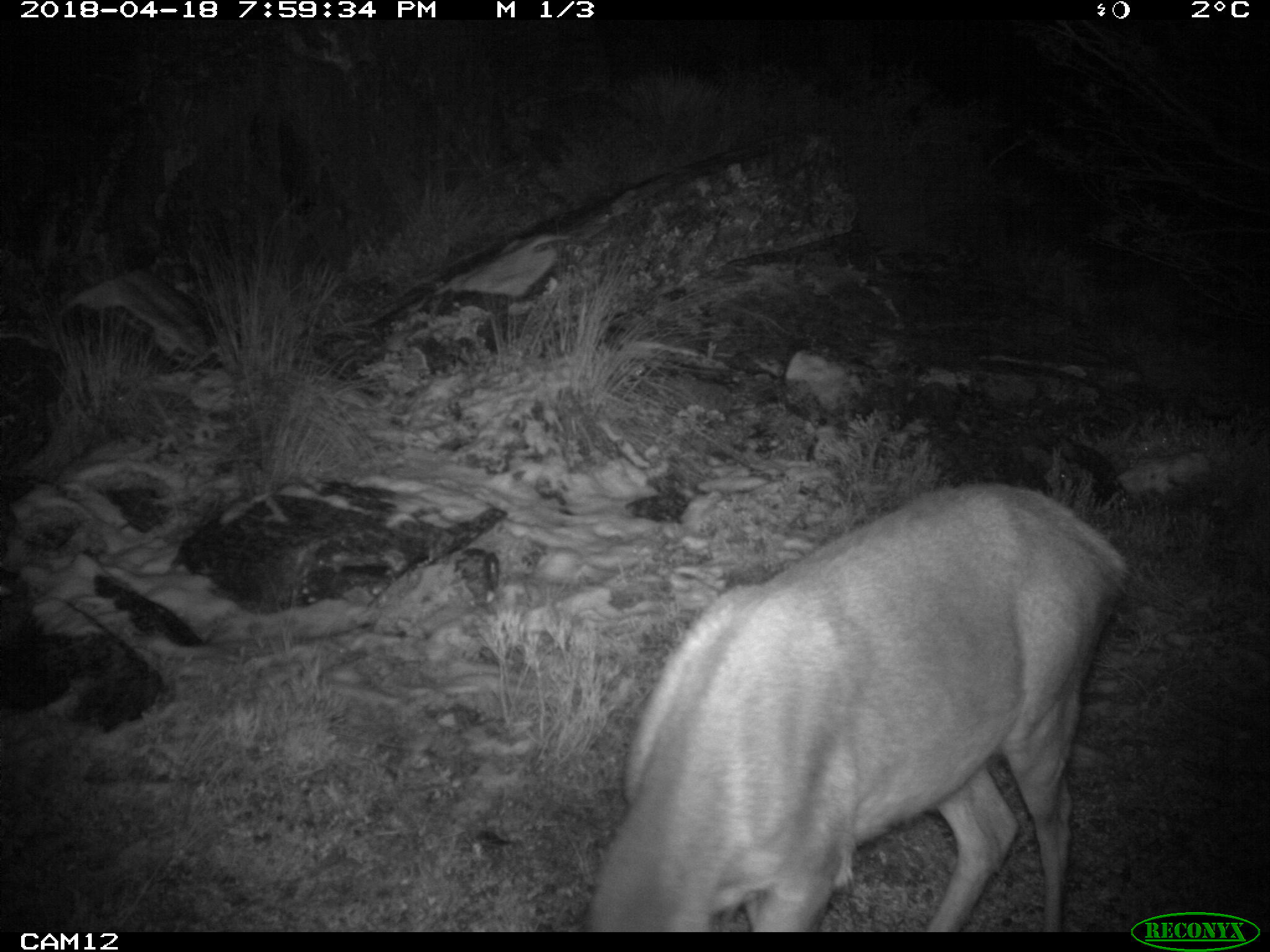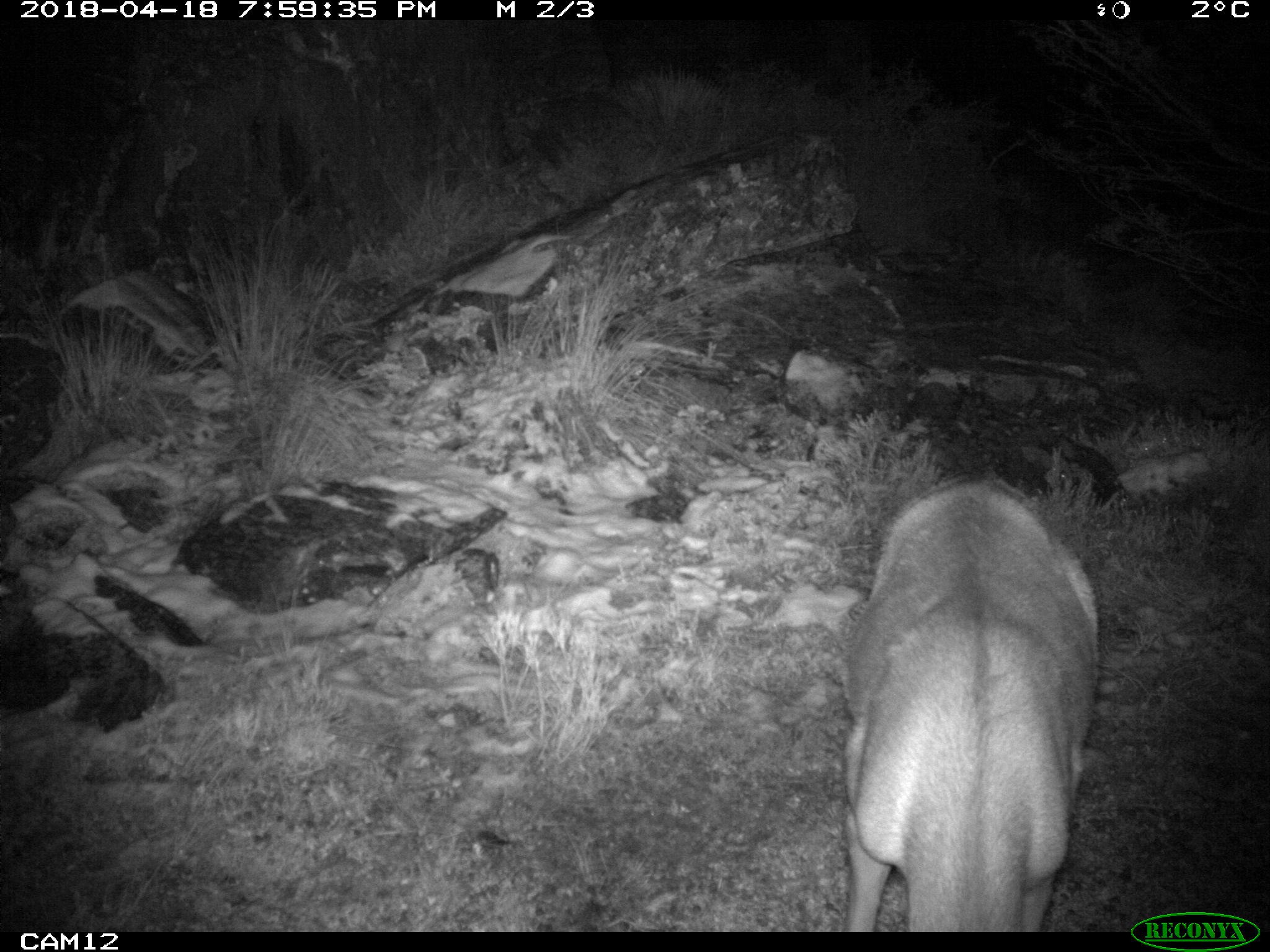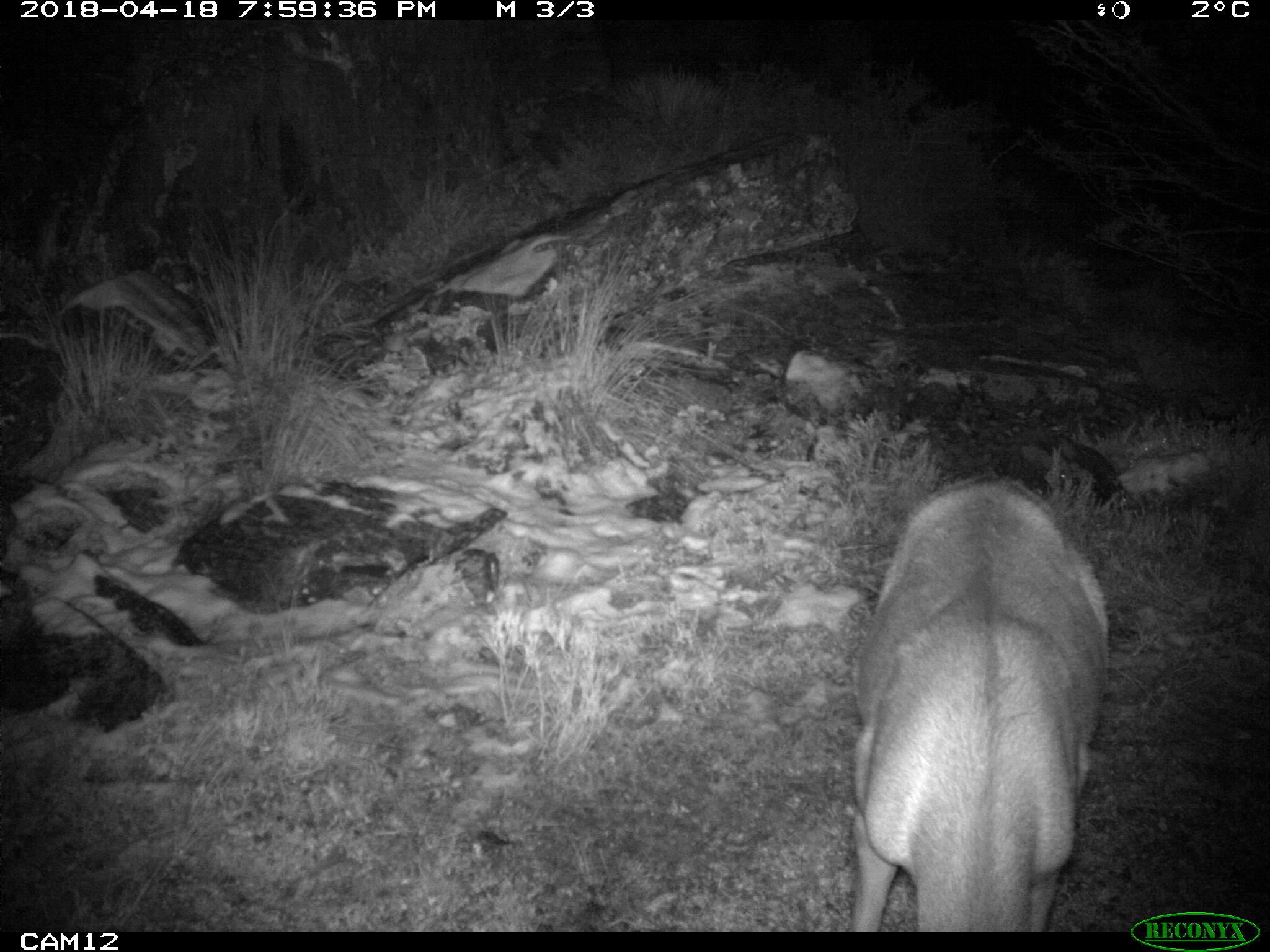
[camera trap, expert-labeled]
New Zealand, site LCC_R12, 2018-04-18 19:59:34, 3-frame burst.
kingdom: Animalia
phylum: Chordata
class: Mammalia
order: Artiodactyla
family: Cervidae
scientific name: Cervidae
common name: deer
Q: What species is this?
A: Deer (Cervidae).